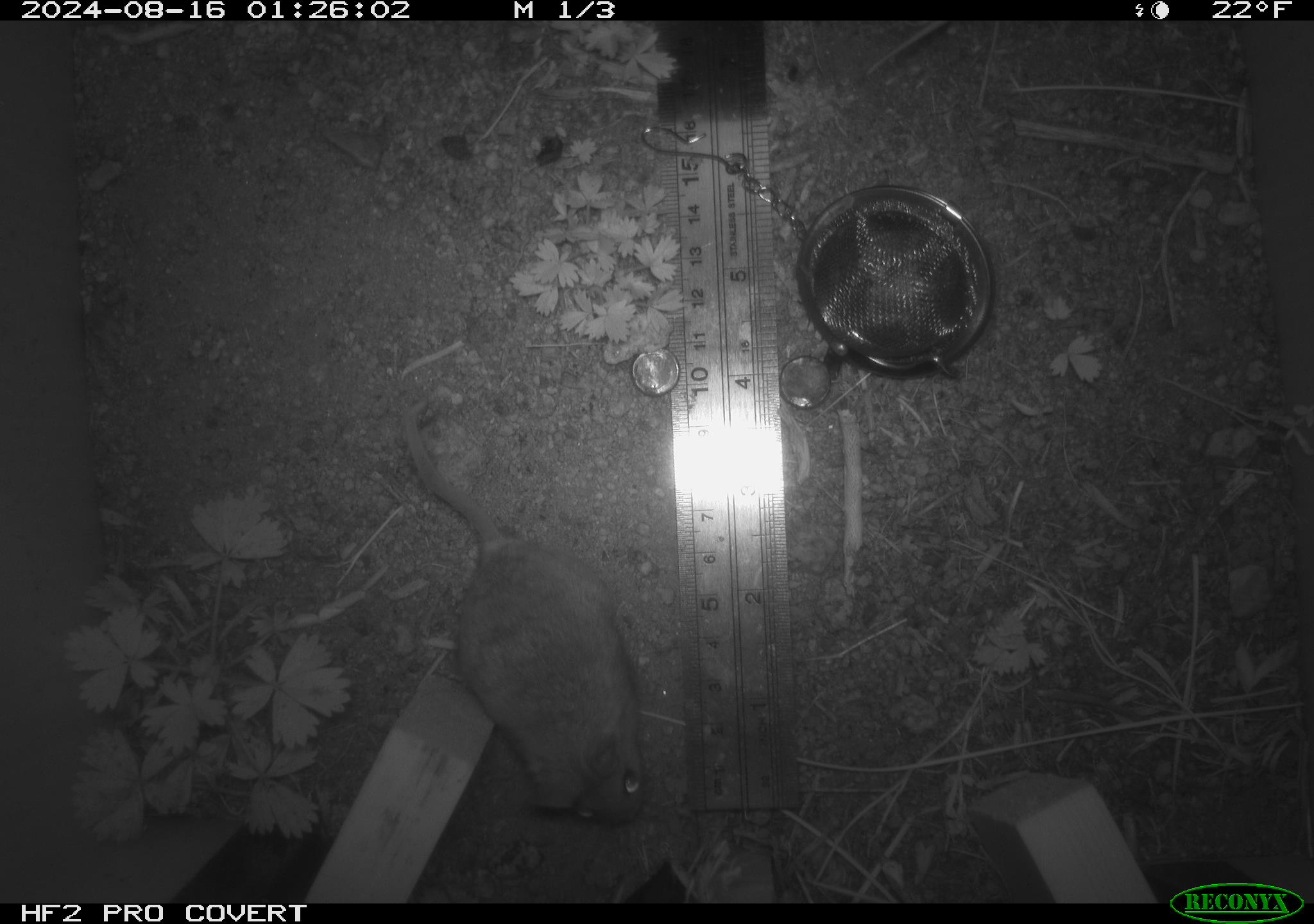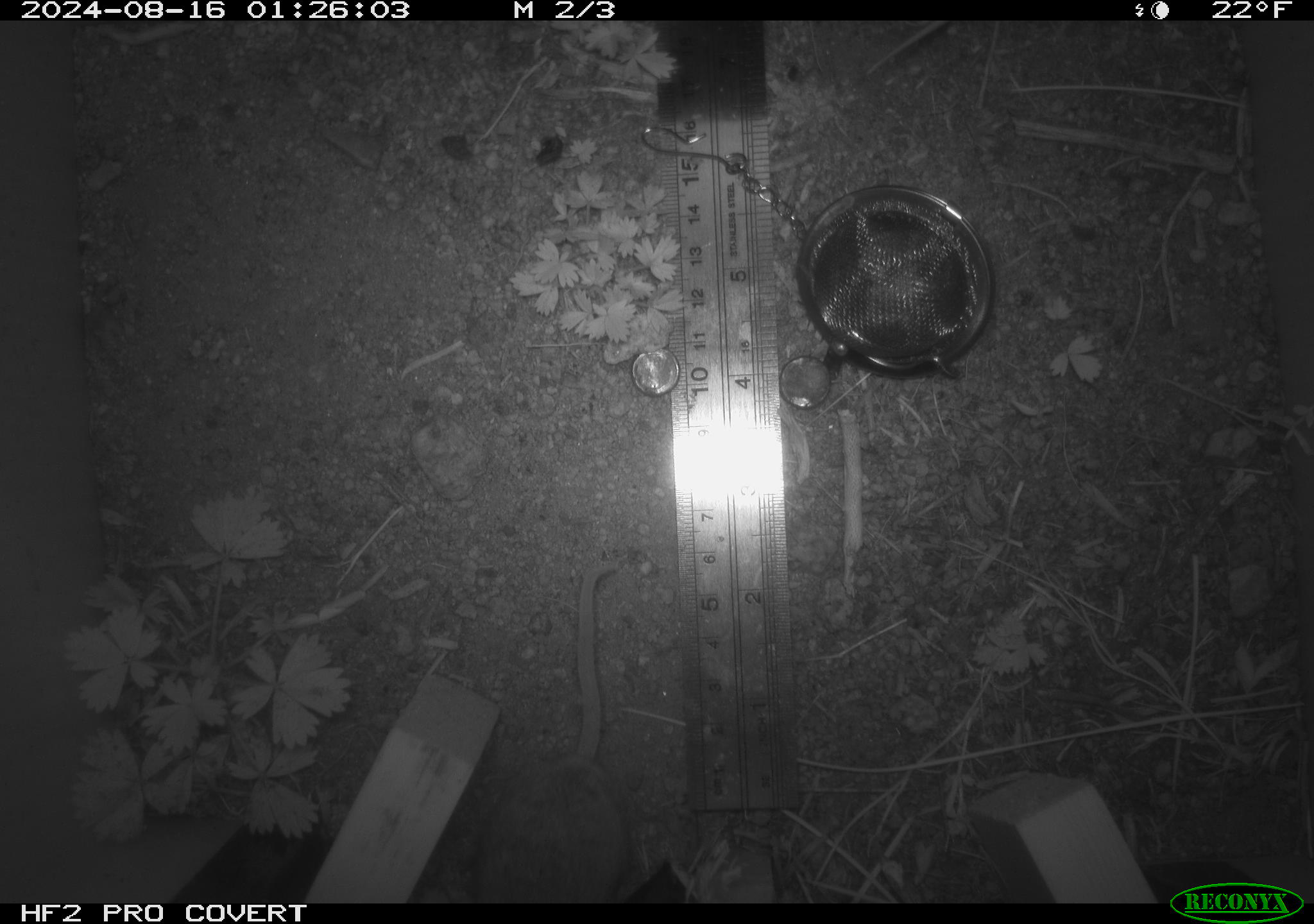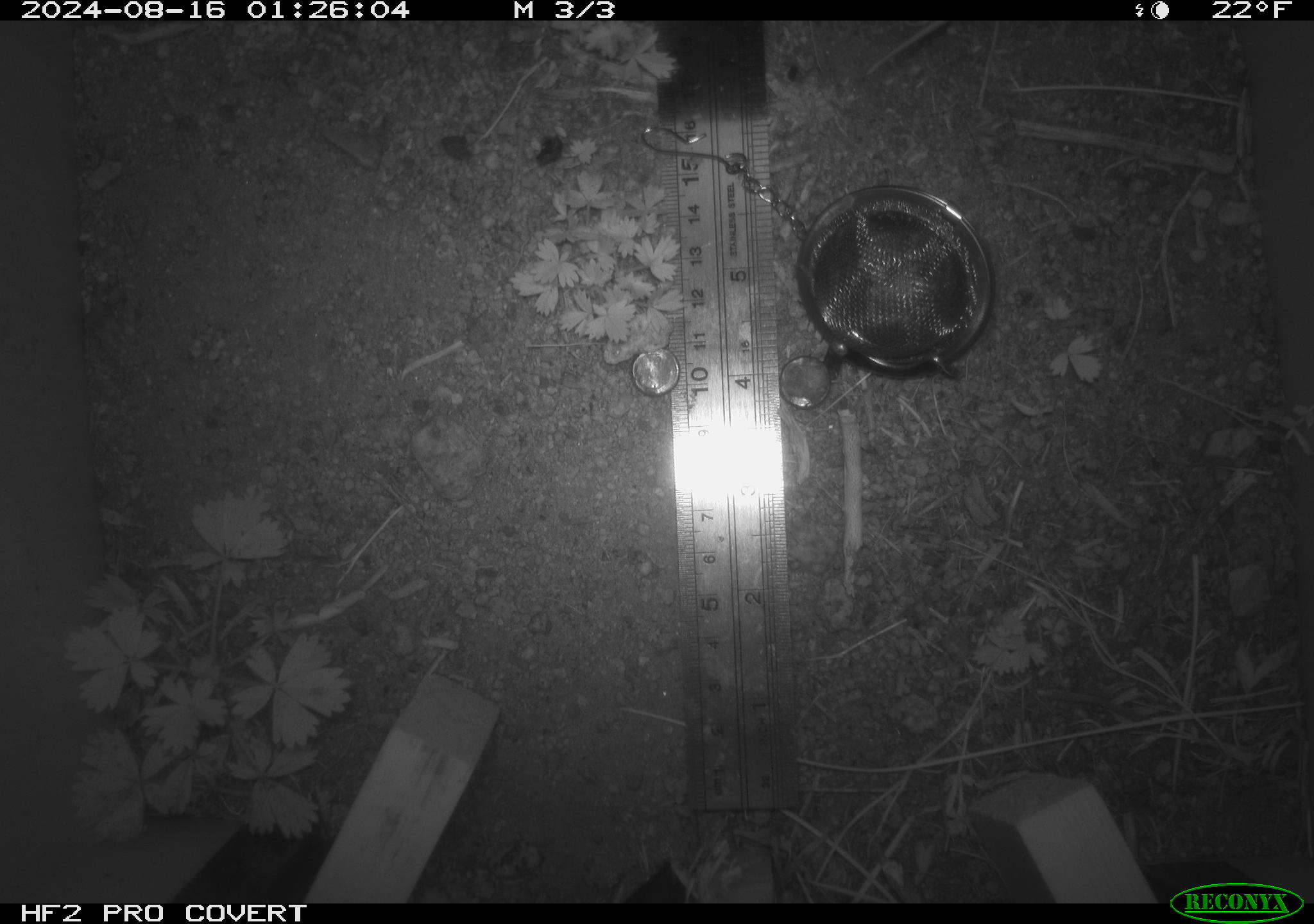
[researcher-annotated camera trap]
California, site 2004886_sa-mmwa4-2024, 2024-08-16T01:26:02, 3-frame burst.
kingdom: Animalia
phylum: Chordata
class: Mammalia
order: Rodentia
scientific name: Rodentia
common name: mouse species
Mouse species (Rodentia).